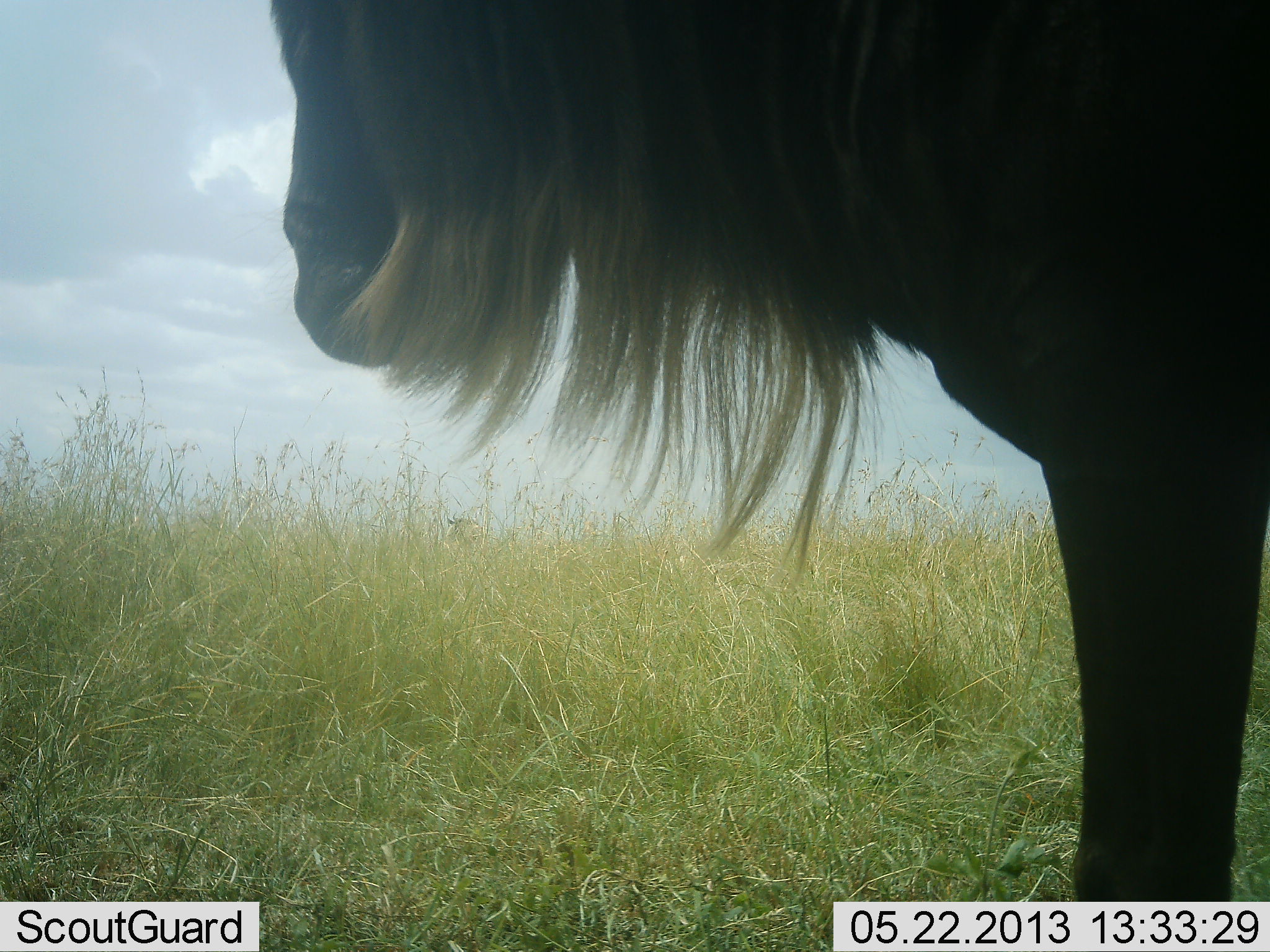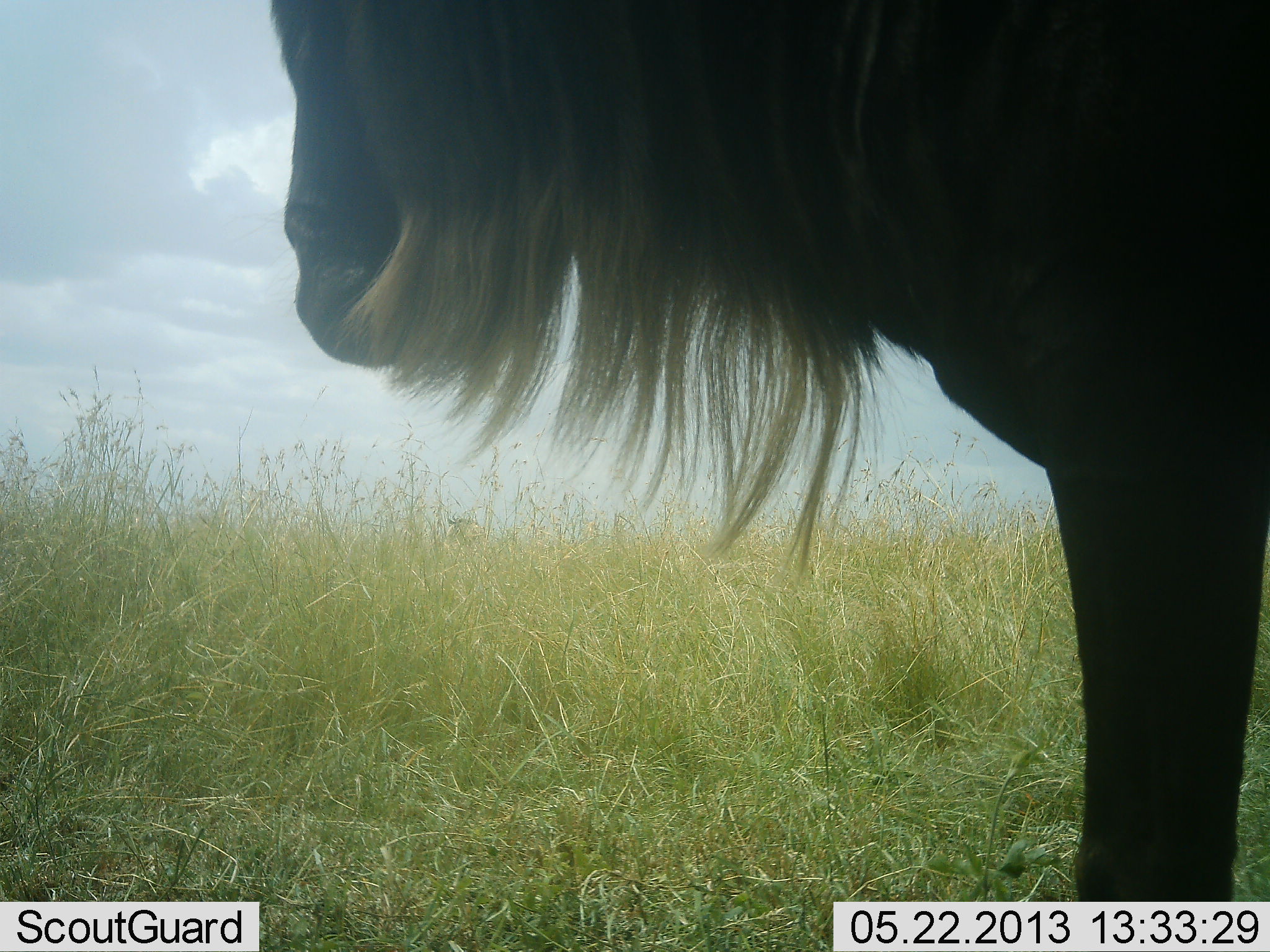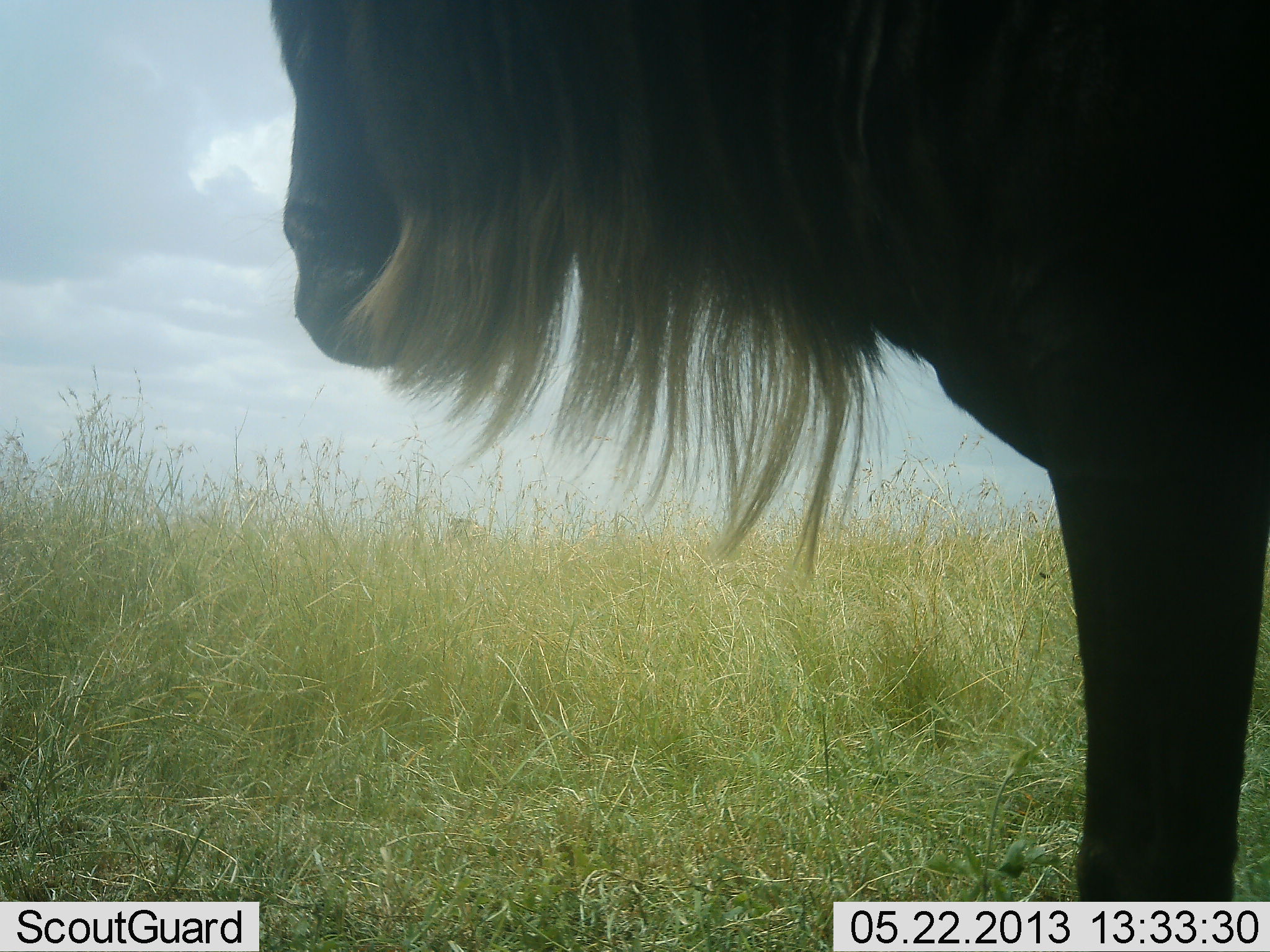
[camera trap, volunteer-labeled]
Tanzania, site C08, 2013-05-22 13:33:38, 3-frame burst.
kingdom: Animalia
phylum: Chordata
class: Mammalia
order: Artiodactyla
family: Bovidae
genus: Connochaetes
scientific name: Connochaetes taurinus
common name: blue wildebeest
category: wildebeest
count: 1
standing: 100%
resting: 0%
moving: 0%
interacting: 0%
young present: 0%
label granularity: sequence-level